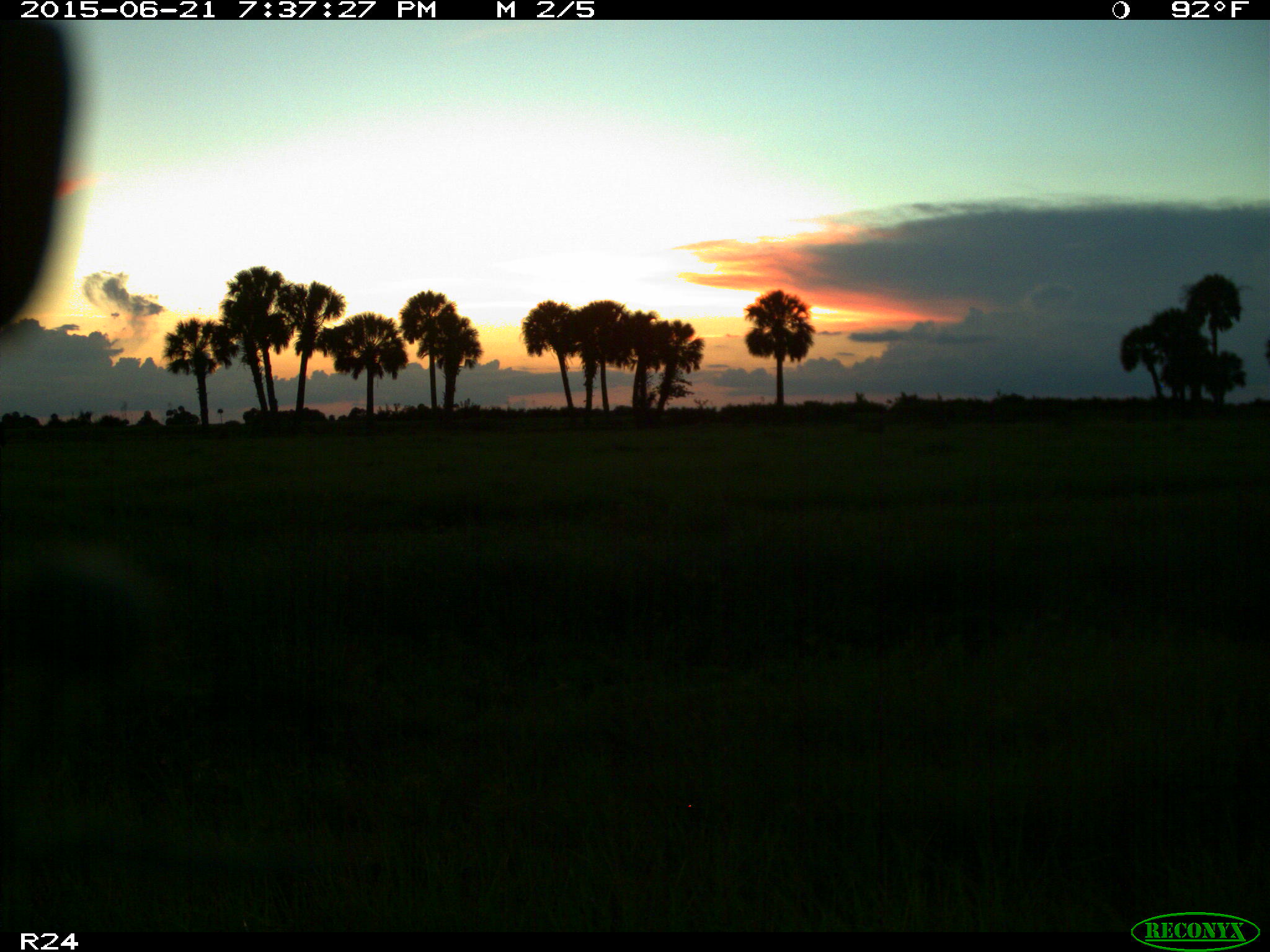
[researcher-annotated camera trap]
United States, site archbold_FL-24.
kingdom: Animalia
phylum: Chordata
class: Mammalia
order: Artiodactyla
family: Bovidae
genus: Bos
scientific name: Bos taurus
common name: domestic cow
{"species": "Bos taurus (domestic cow)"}